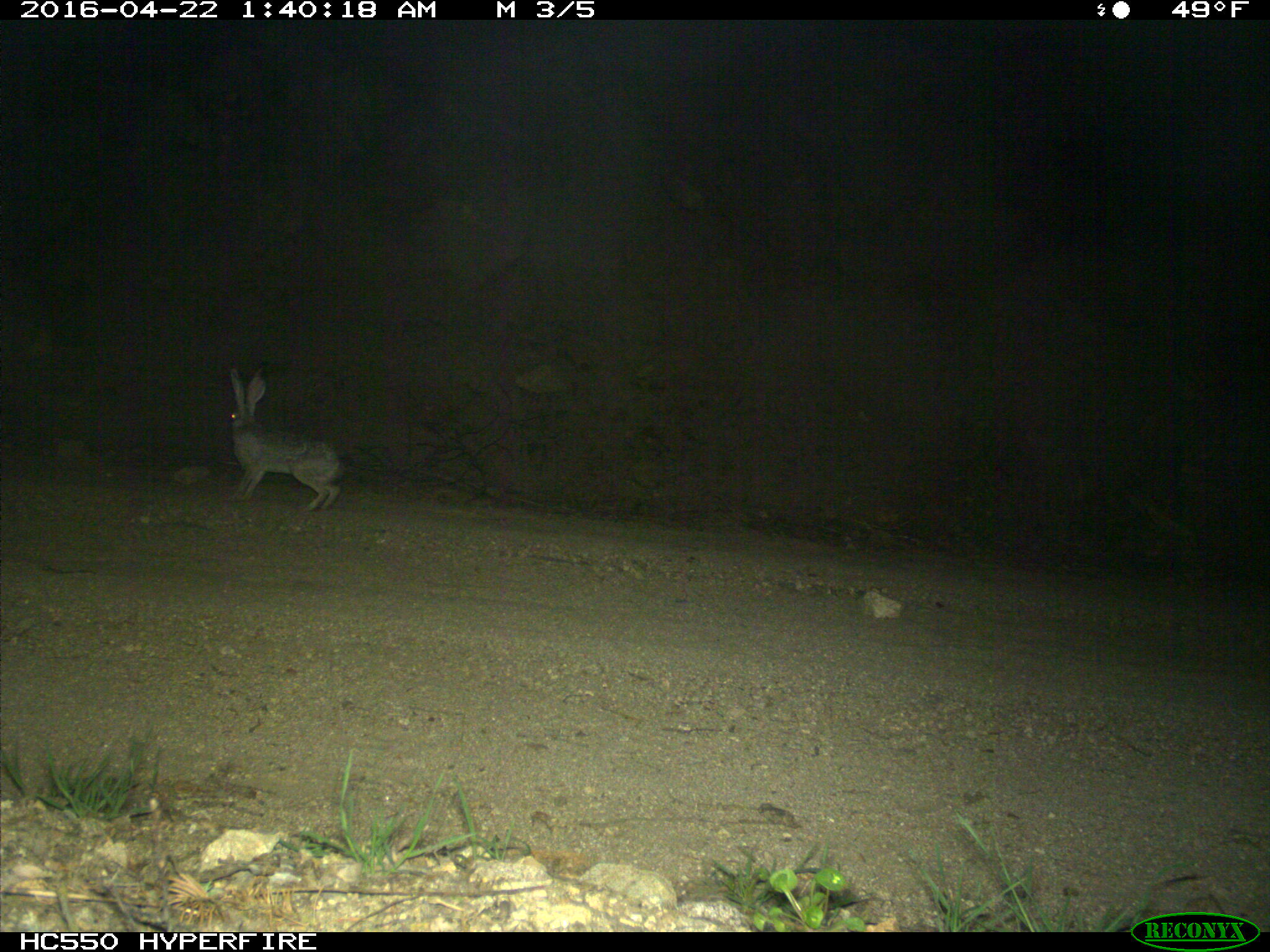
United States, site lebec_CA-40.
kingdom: Animalia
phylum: Chordata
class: Mammalia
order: Lagomorpha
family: Leporidae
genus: Lepus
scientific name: Lepus californicus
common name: black-tailed jackrabbit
Lepus californicus (black-tailed jackrabbit).